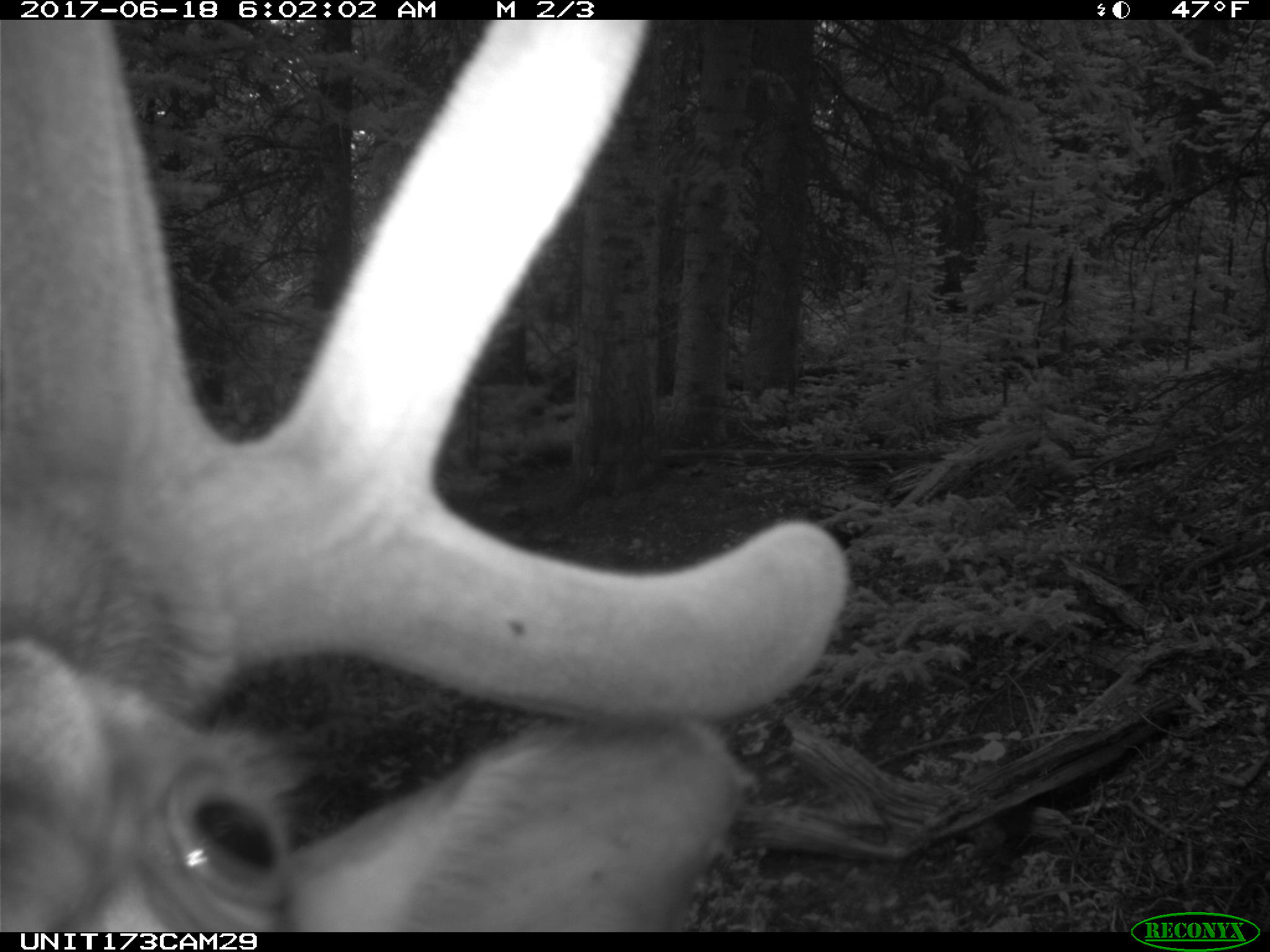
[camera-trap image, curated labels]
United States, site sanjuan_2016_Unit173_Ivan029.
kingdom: Animalia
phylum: Chordata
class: Mammalia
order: Artiodactyla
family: Cervidae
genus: Cervus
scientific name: Cervus elaphus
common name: red deer